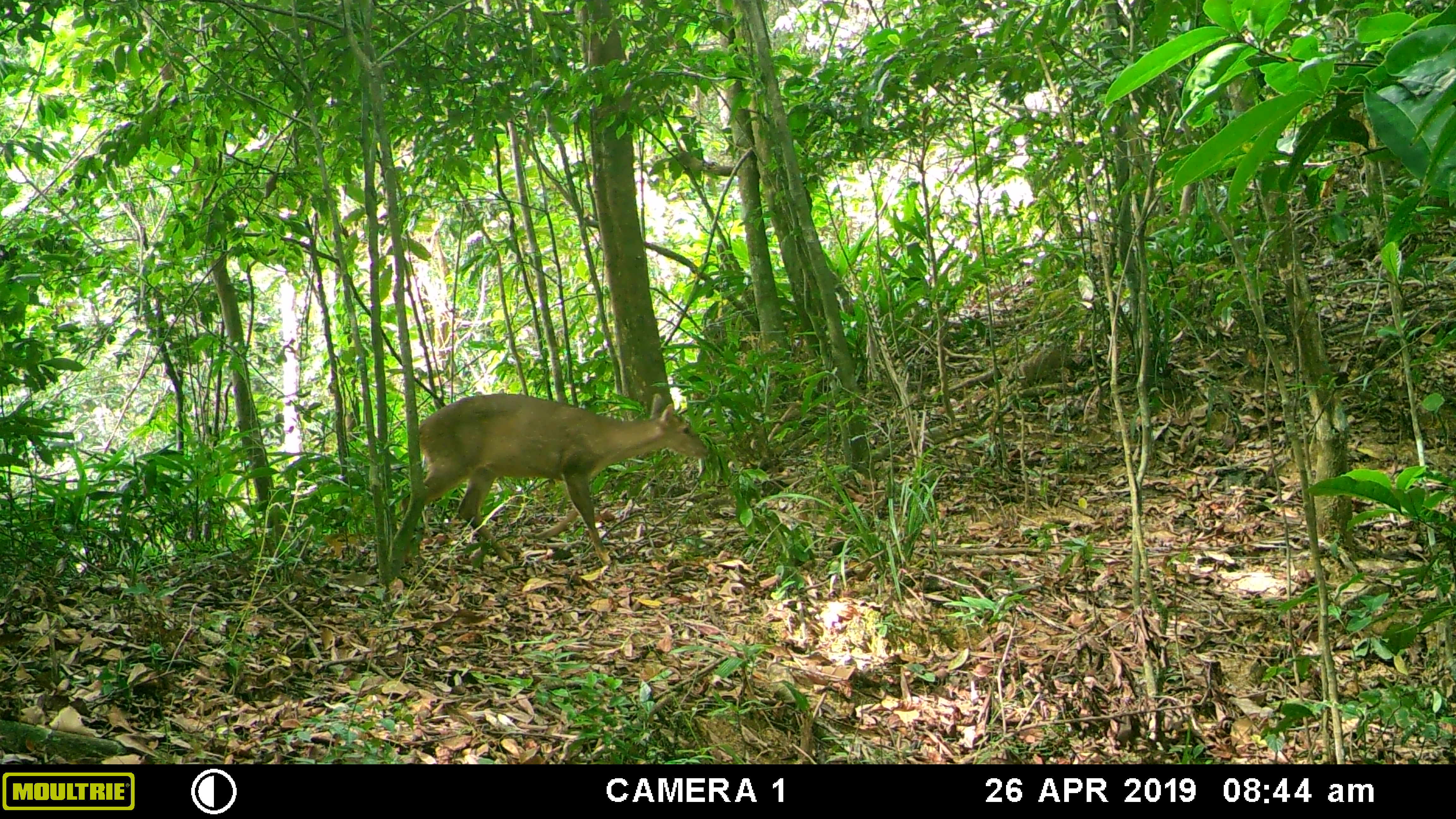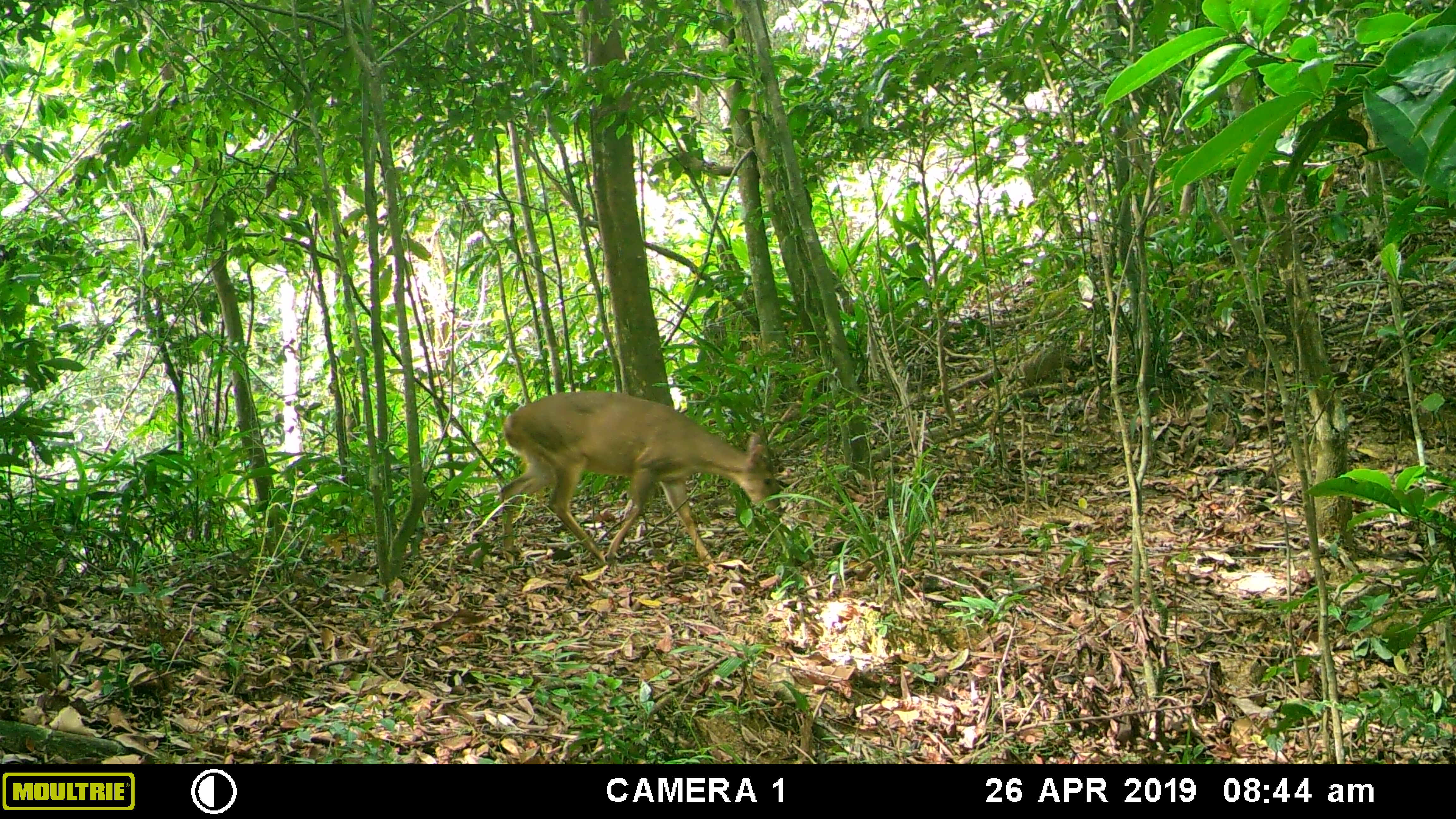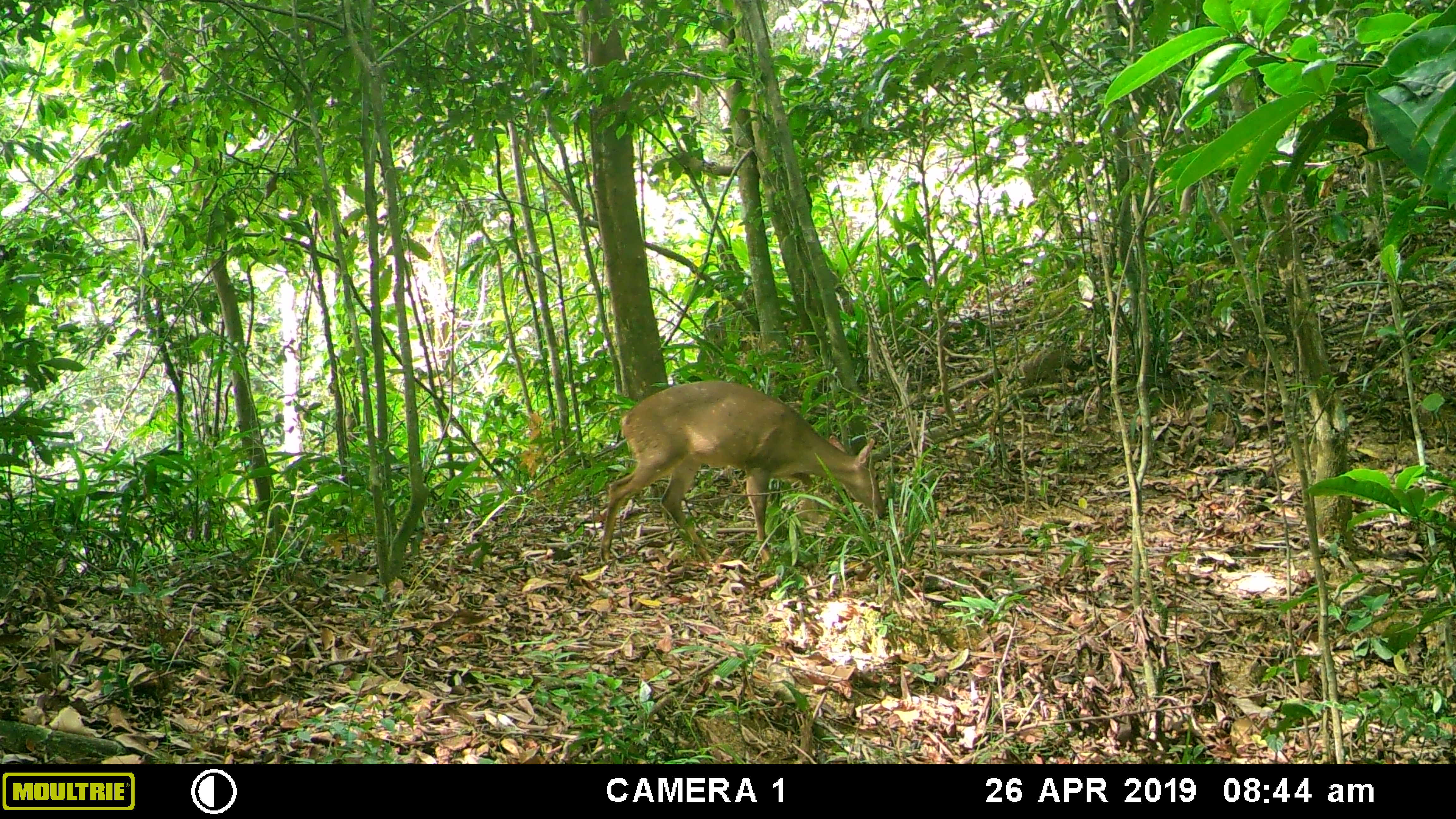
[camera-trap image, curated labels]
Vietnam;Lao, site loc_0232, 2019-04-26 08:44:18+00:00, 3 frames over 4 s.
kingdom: Animalia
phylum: Chordata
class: Mammalia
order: Artiodactyla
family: Cervidae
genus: Muntiacus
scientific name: Muntiacus vuquangensis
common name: large-antlered muntjac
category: large antlered muntjac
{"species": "large antlered muntjac (large-antlered muntjac) (Muntiacus vuquangensis)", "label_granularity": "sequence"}